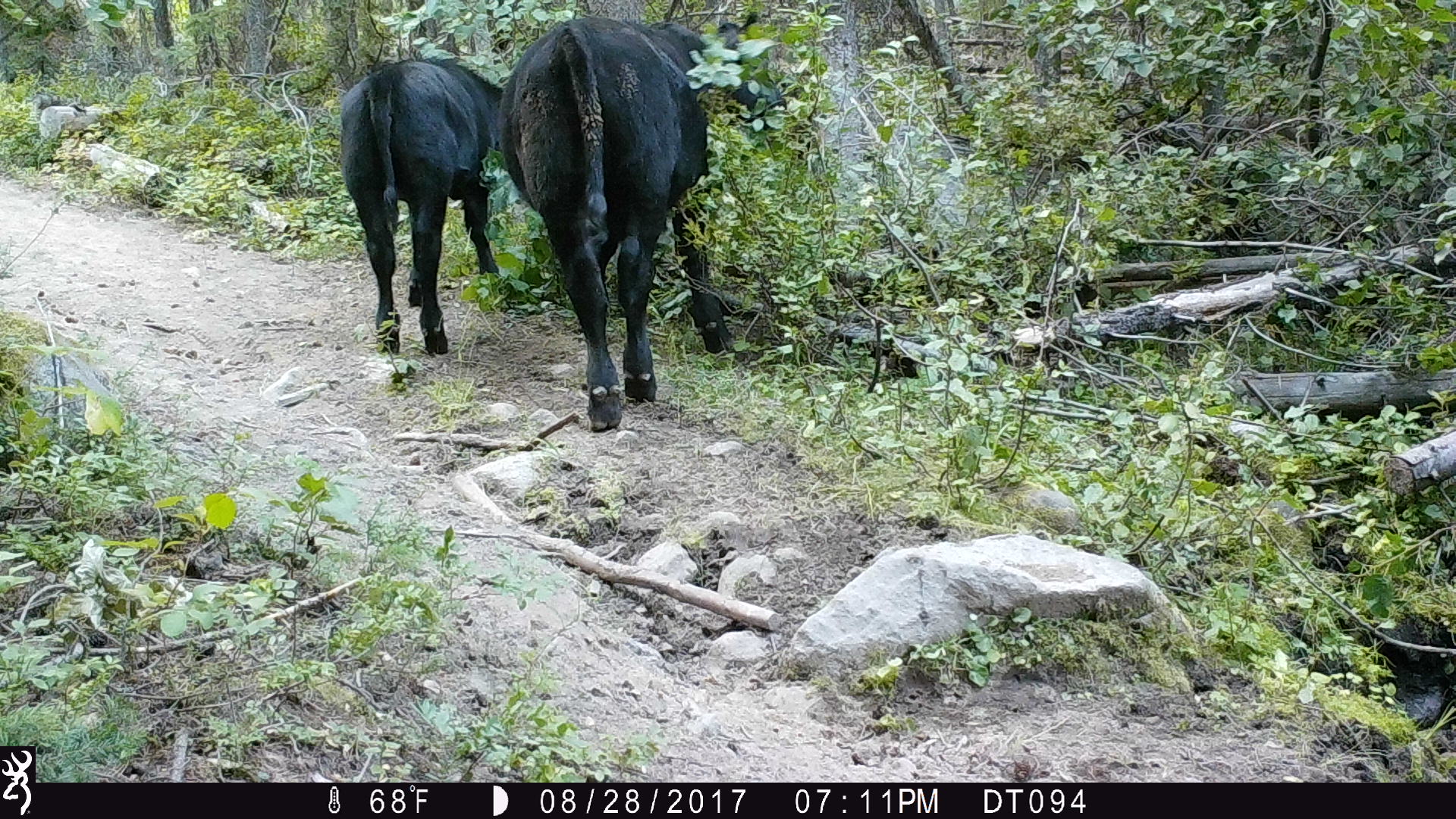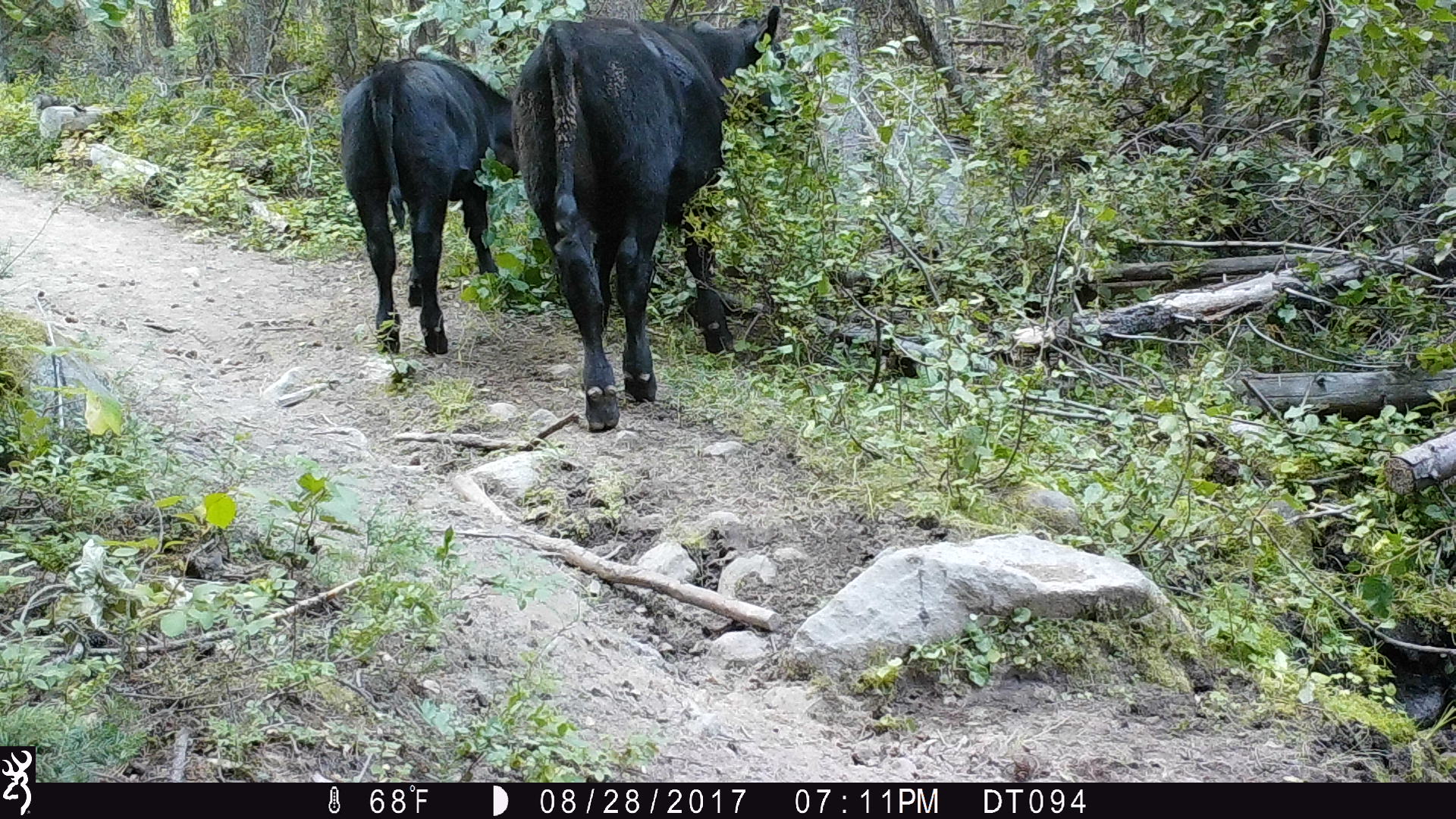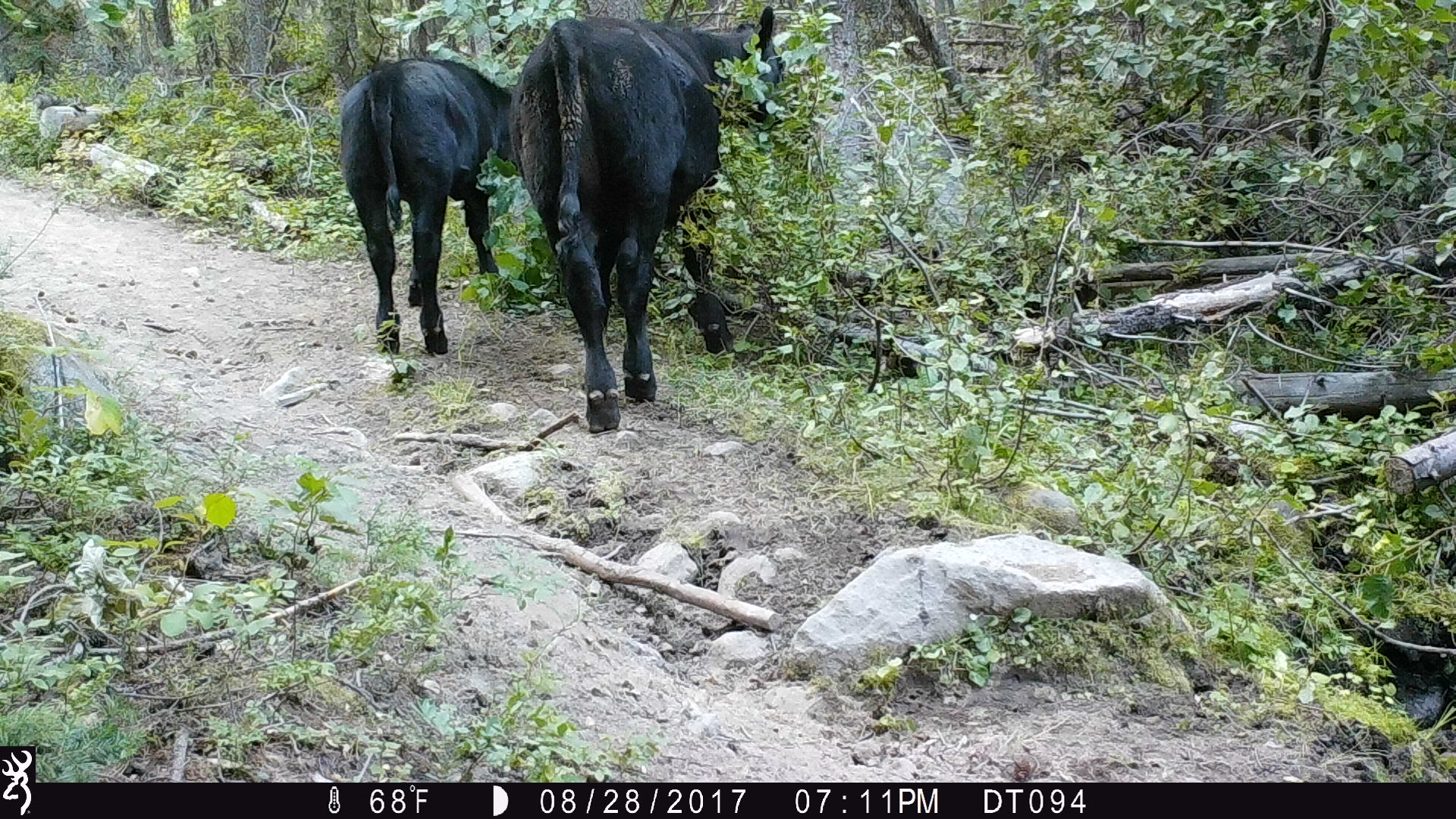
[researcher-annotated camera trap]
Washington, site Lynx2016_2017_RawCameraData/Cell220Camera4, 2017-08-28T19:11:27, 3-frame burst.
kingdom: Animalia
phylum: Chordata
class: Mammalia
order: Artiodactyla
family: Bovidae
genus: Bos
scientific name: Bos taurus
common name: domestic cattle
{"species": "domestic cattle (Bos taurus)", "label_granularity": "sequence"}